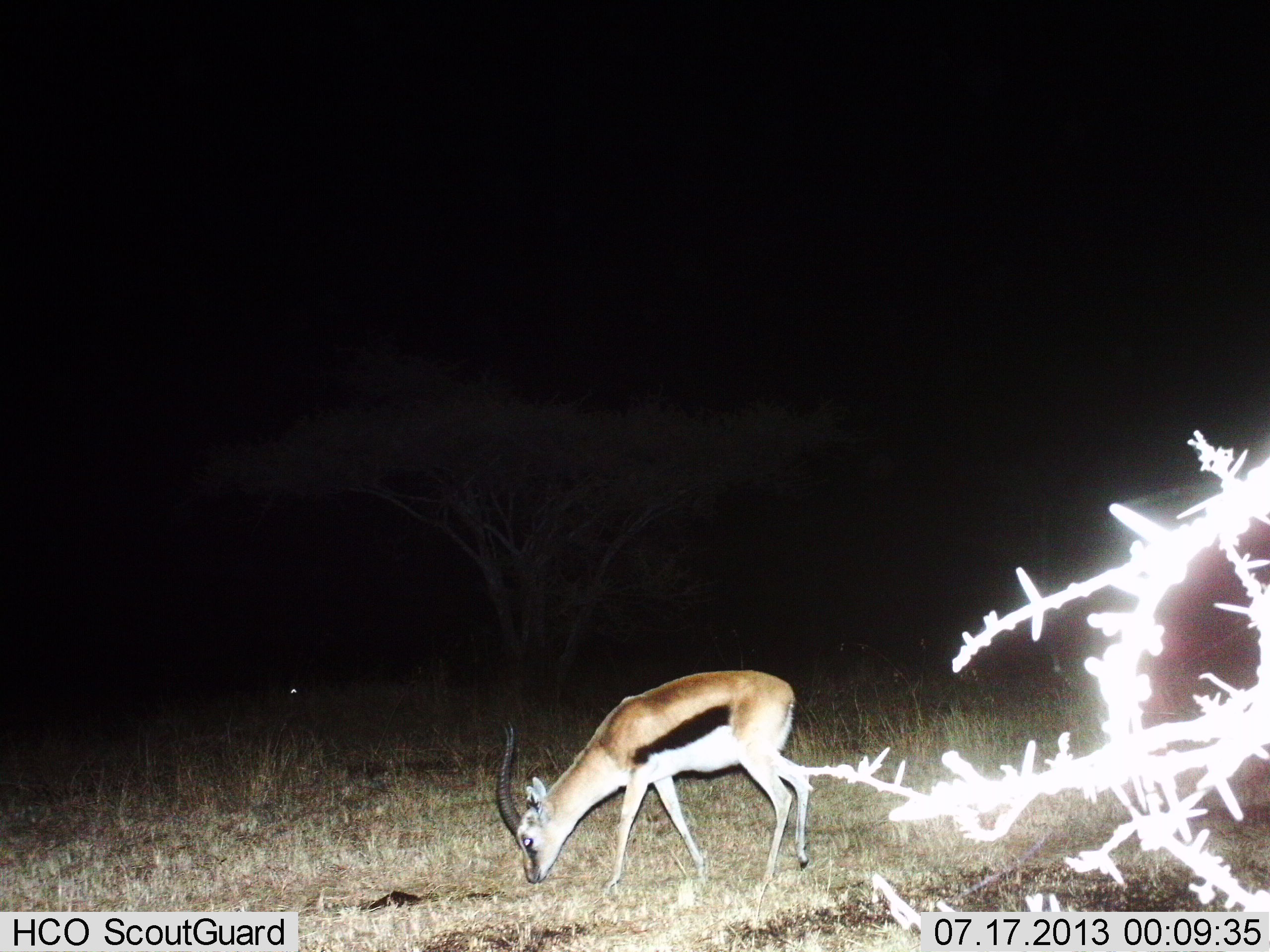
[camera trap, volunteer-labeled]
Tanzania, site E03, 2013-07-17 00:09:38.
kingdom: Animalia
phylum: Chordata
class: Mammalia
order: Artiodactyla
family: Bovidae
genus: Eudorcas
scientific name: Eudorcas thomsonii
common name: thomson's gazelle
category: gazellethomsons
Gazellethomsons (thomson's gazelle) (Eudorcas thomsonii), count 1. Behavior (volunteer vote fractions): standing 40%, resting 0%, moving 0%, interacting 0%. Young present (vote fraction): 0%. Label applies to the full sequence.